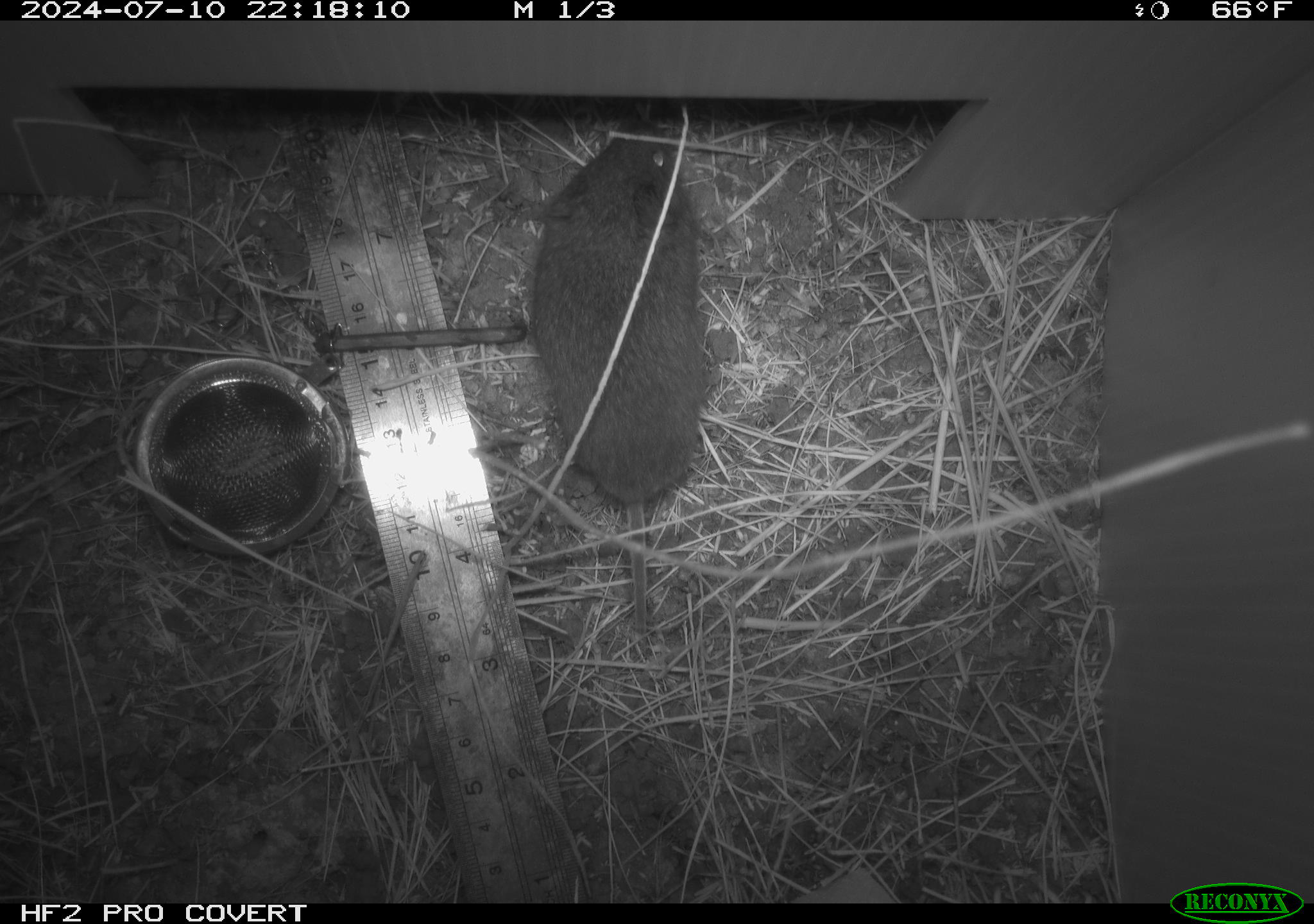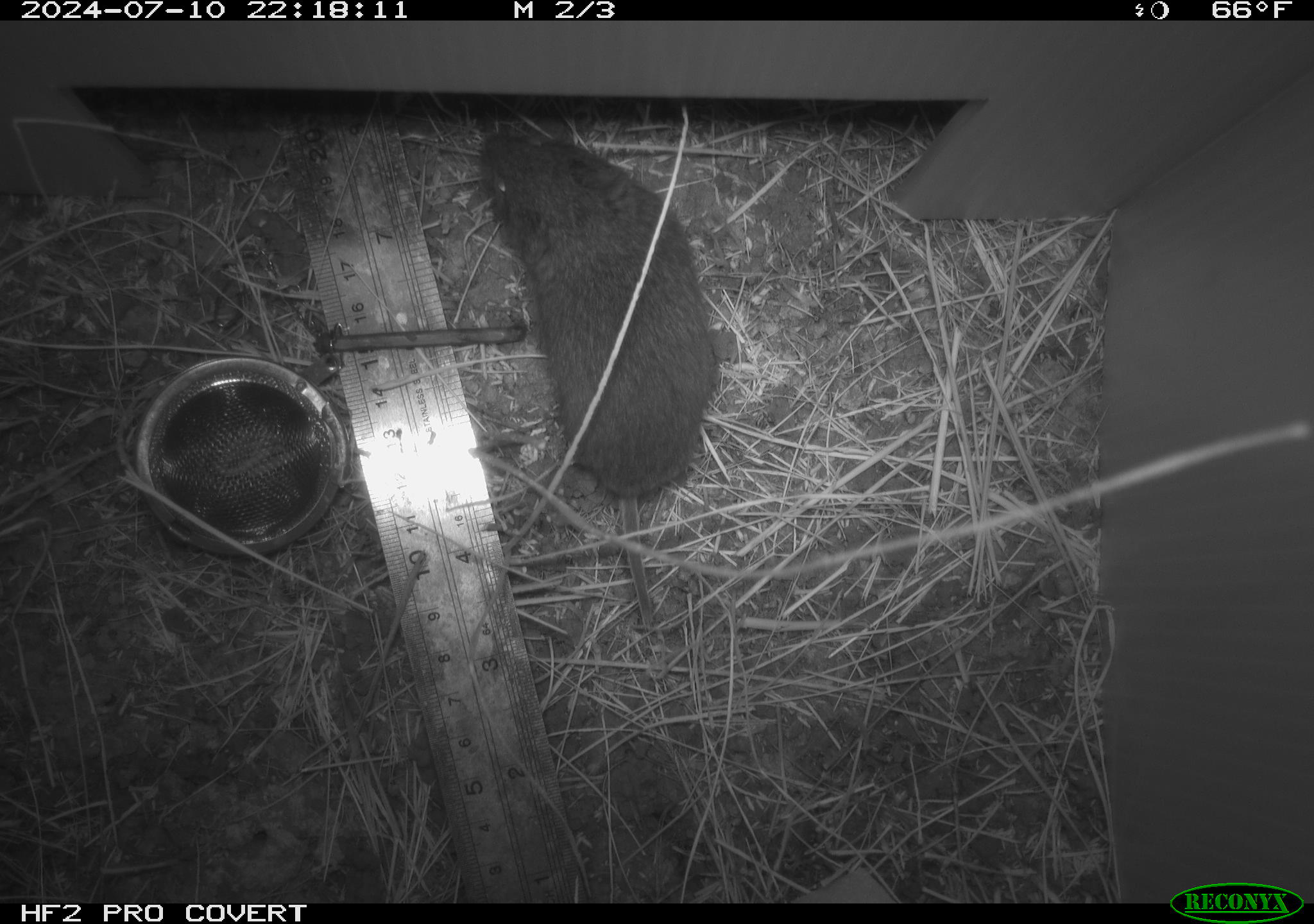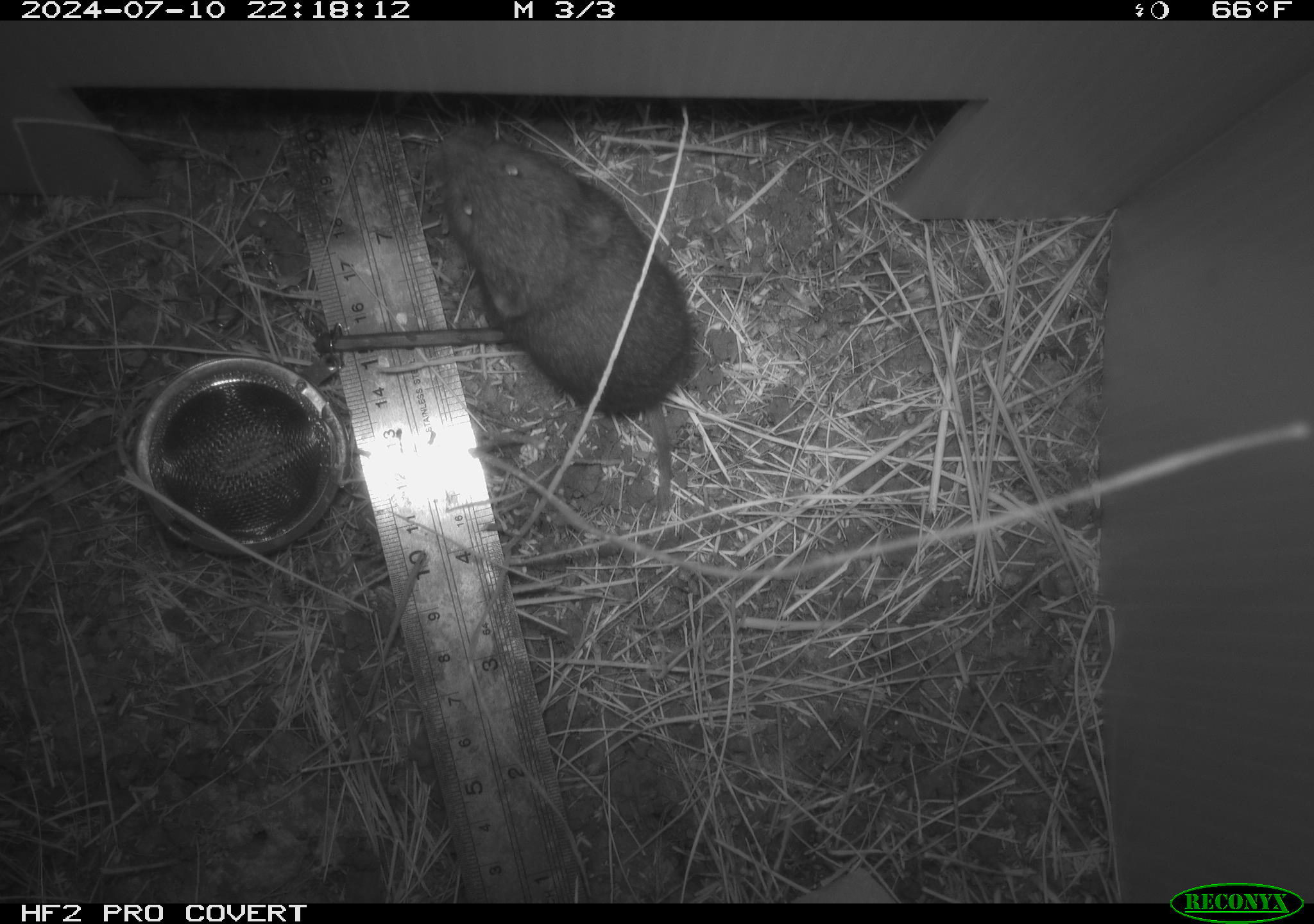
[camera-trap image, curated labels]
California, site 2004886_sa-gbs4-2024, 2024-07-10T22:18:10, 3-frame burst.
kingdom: Animalia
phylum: Chordata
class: Mammalia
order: Rodentia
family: Cricetidae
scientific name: Arvicolinae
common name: voles, lemmings, and muskrats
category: arvicolinae subfamily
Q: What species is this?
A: Arvicolinae subfamily (voles, lemmings, and muskrats) (Arvicolinae).